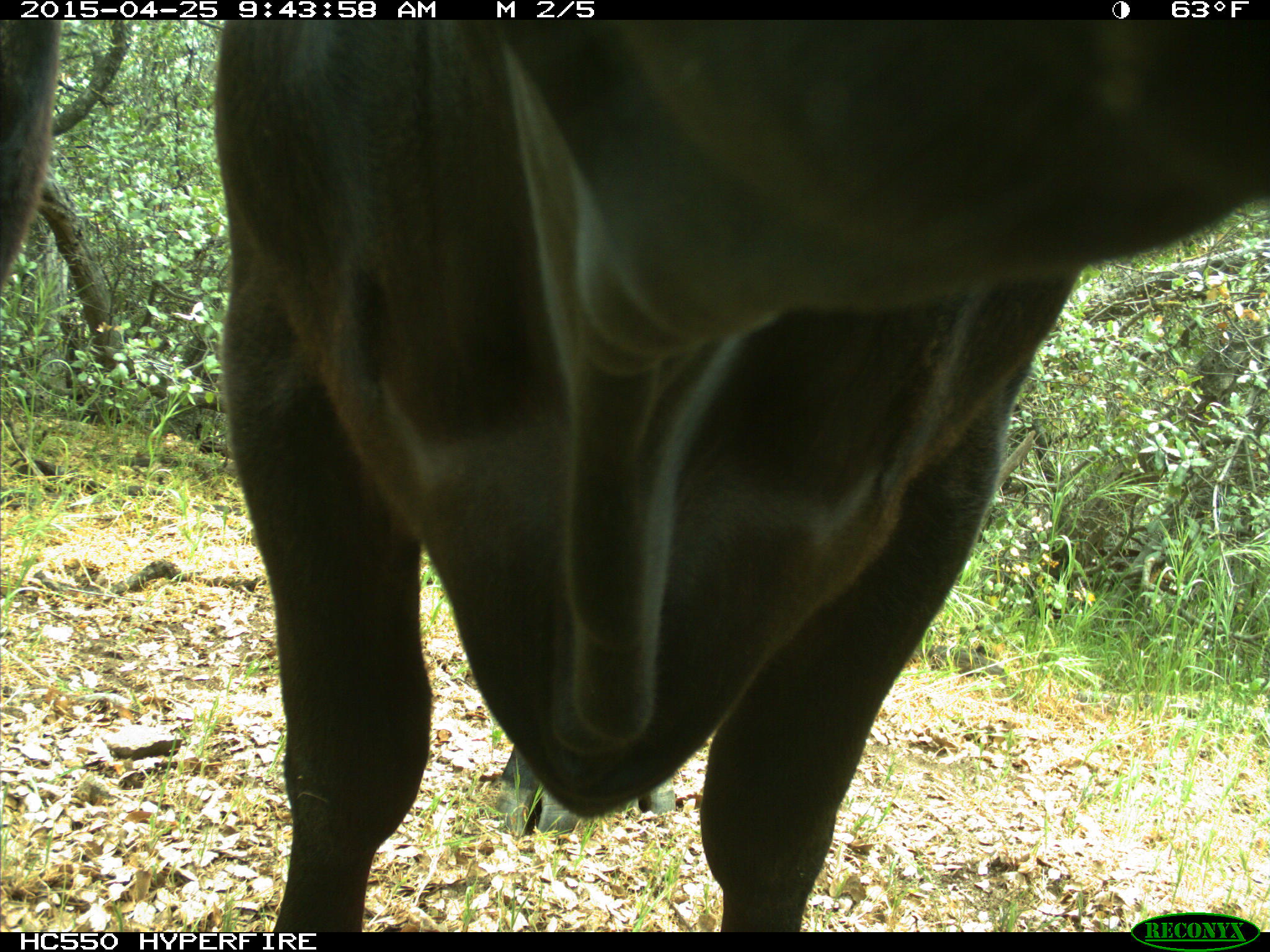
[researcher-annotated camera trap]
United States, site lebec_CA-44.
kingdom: Animalia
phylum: Chordata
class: Mammalia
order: Artiodactyla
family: Suidae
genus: Sus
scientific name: Sus scrofa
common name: wild boar